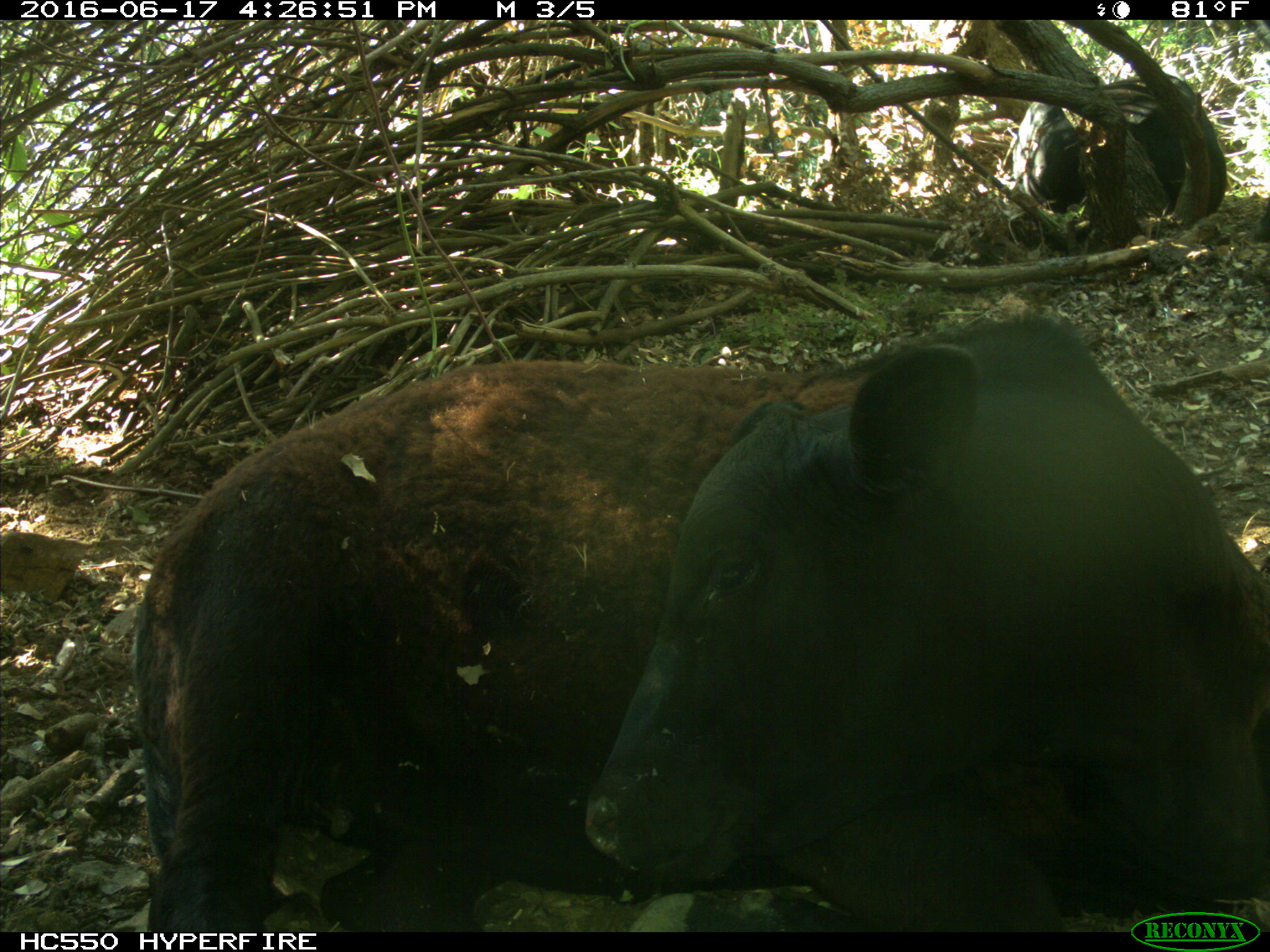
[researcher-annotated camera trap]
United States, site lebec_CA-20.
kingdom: Animalia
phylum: Chordata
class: Mammalia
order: Artiodactyla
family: Bovidae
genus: Bos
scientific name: Bos taurus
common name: domestic cow